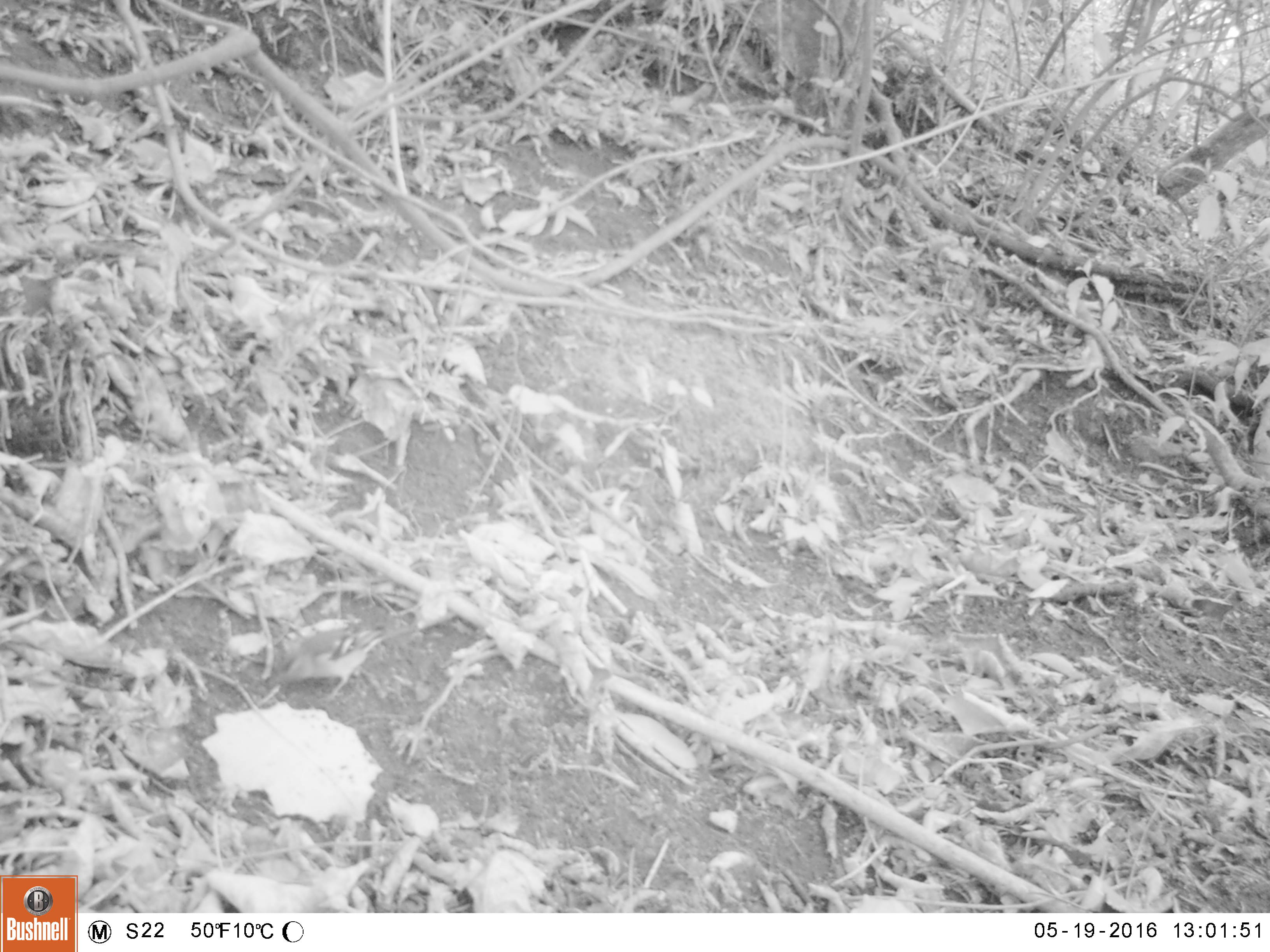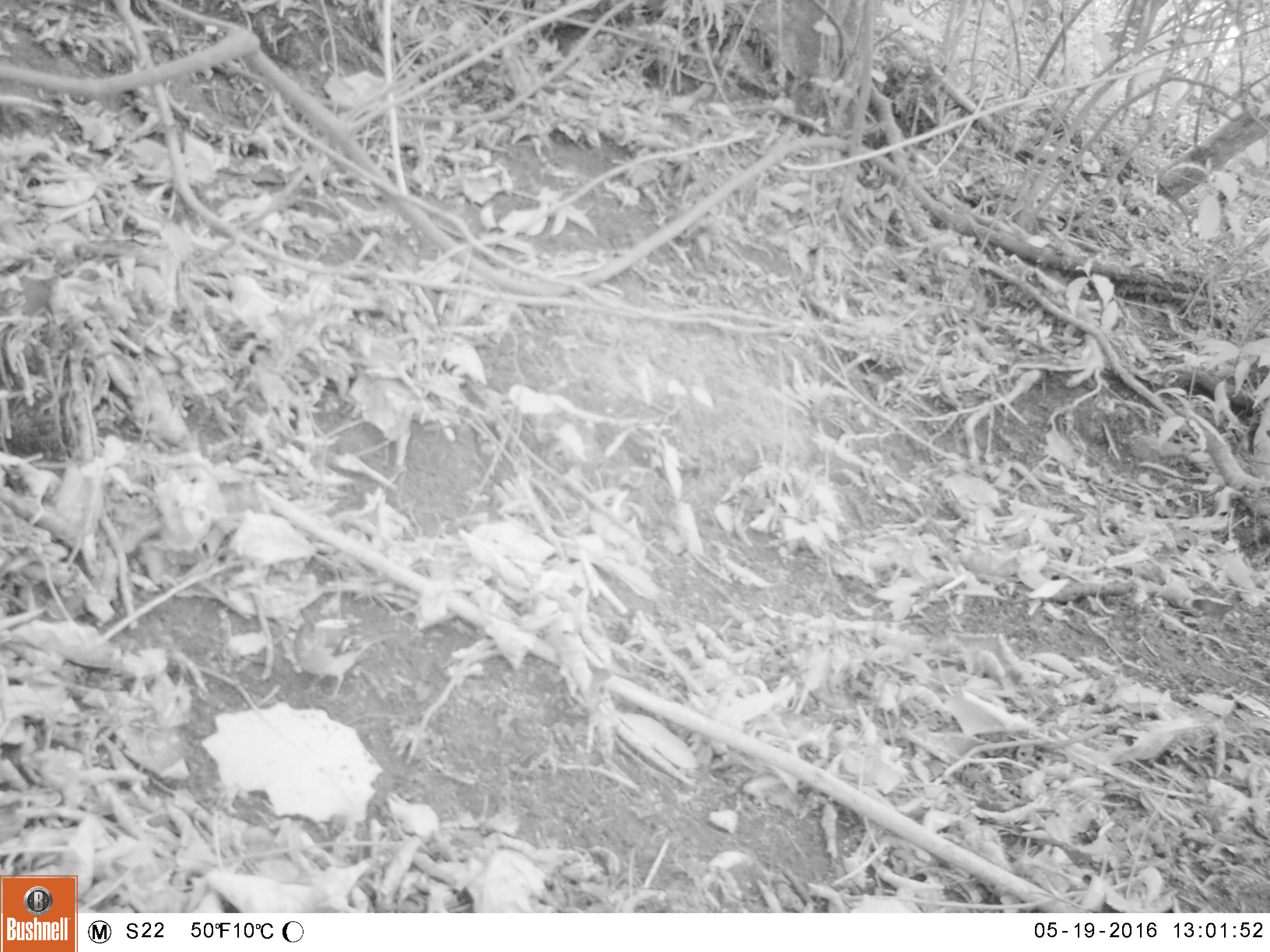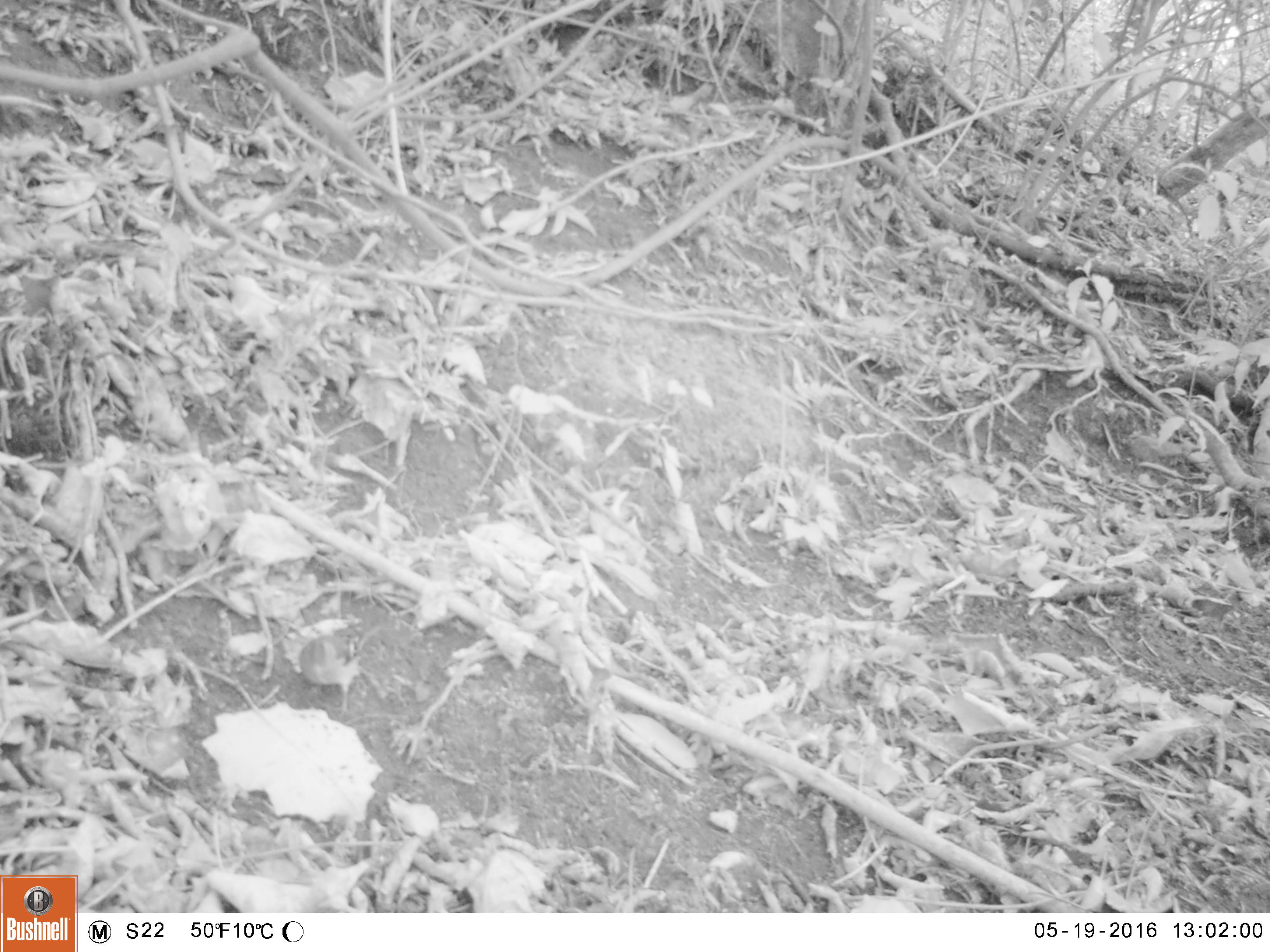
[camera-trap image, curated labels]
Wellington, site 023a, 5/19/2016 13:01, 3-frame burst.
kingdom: Animalia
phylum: Chordata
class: Aves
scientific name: Aves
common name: bird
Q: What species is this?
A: Bird (Aves).